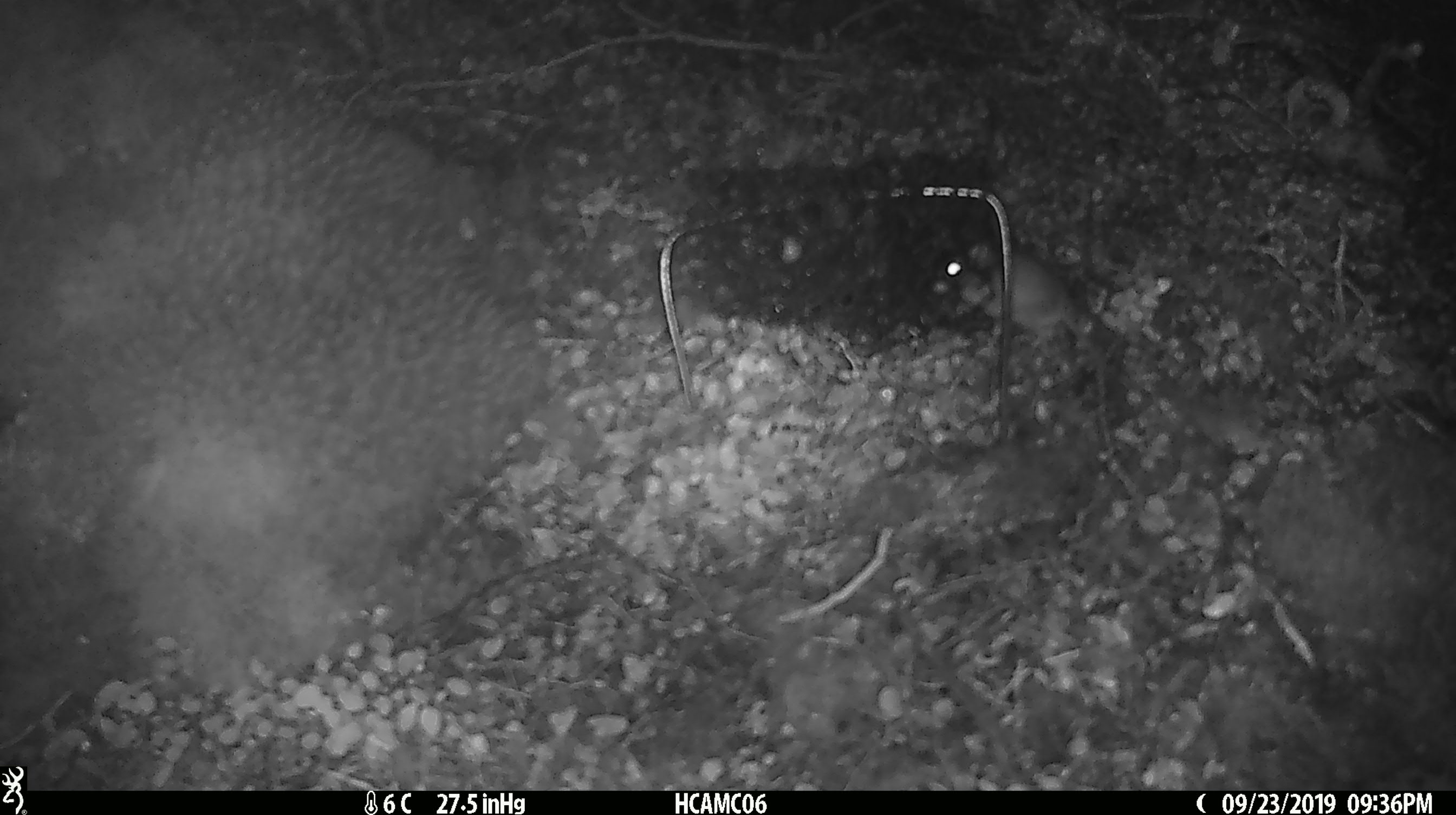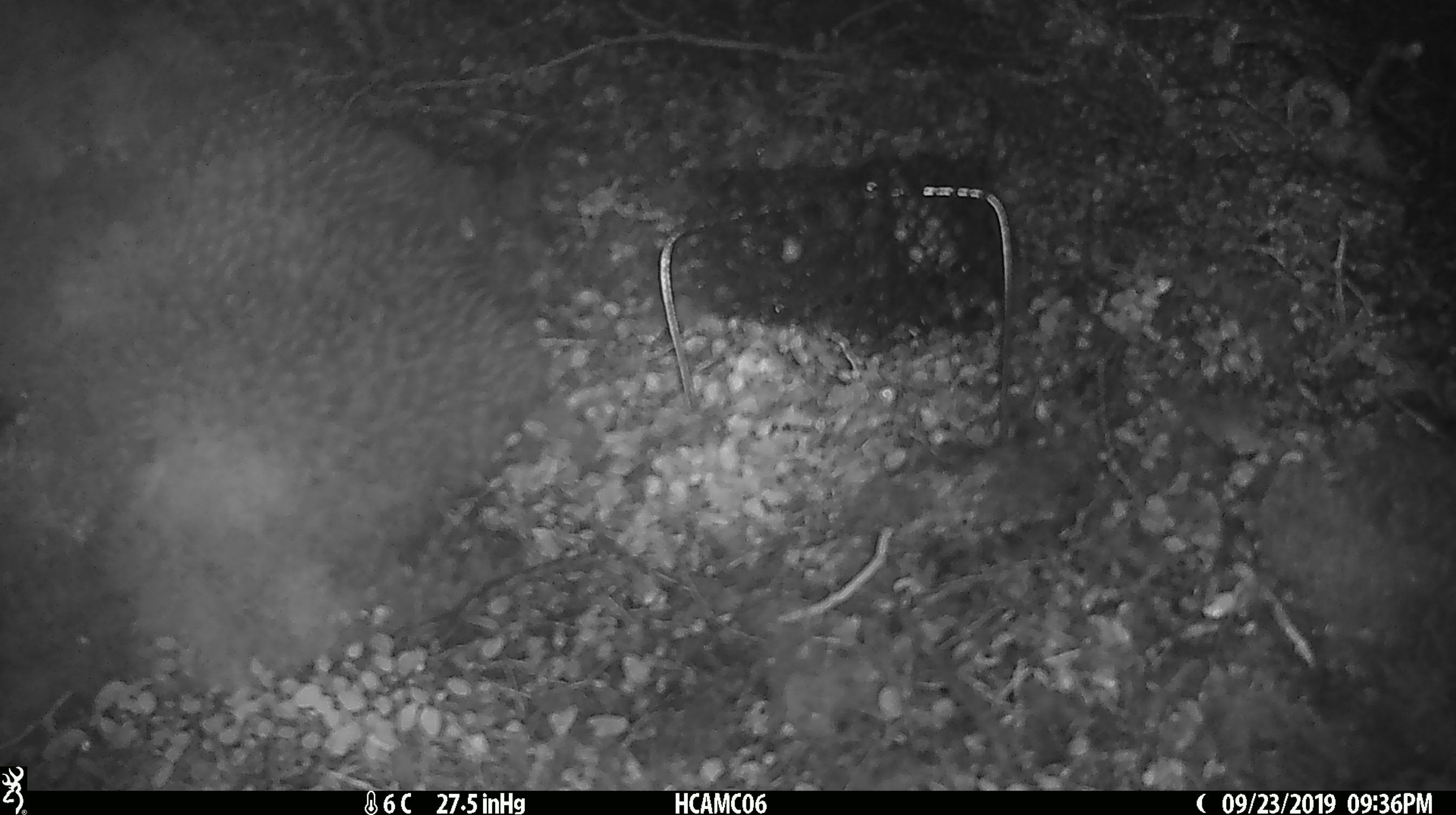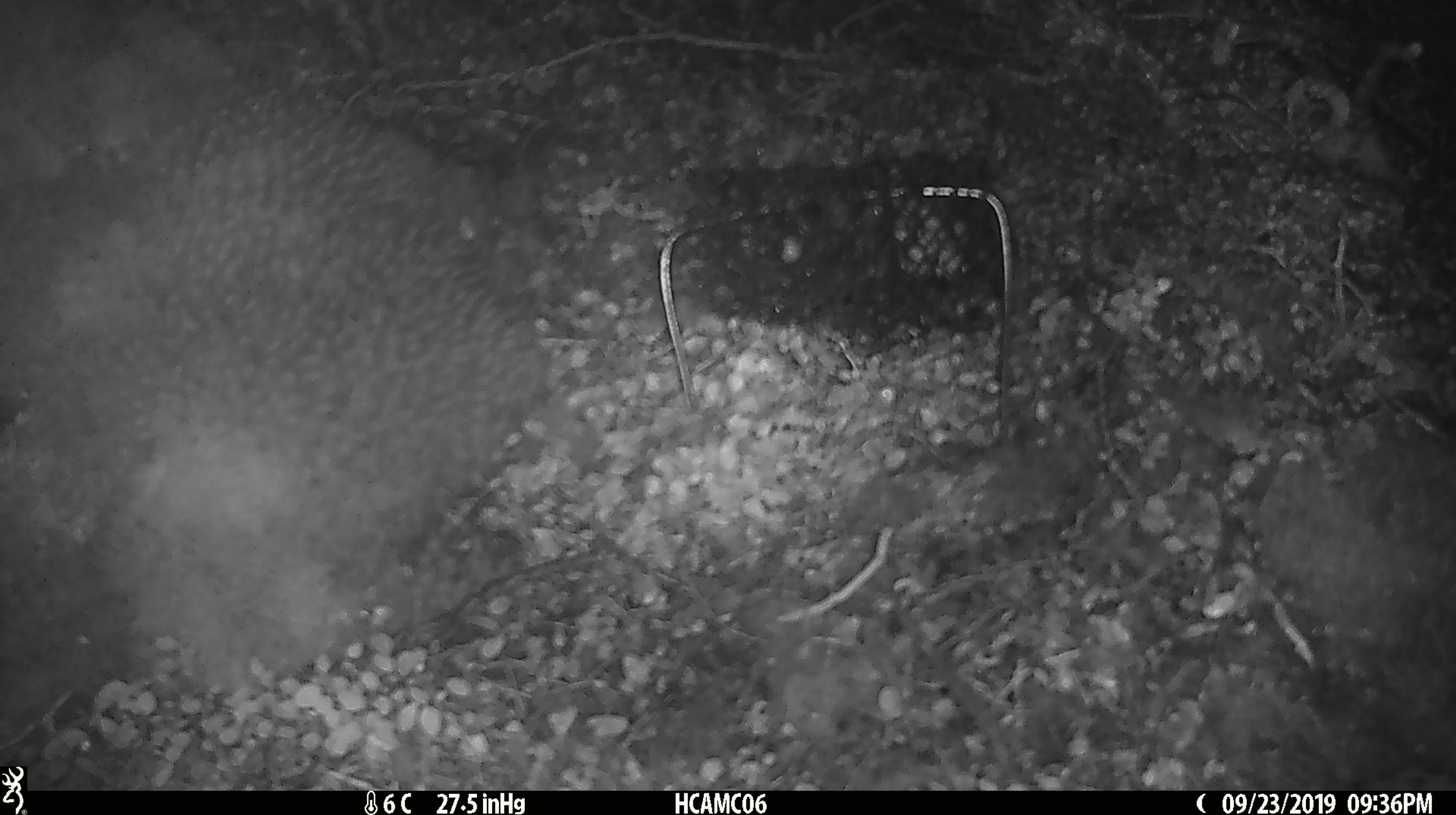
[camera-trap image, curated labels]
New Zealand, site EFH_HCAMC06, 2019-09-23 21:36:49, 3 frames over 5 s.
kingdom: Animalia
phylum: Chordata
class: Mammalia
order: Rodentia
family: Muridae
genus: Mus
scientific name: Mus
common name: mouse